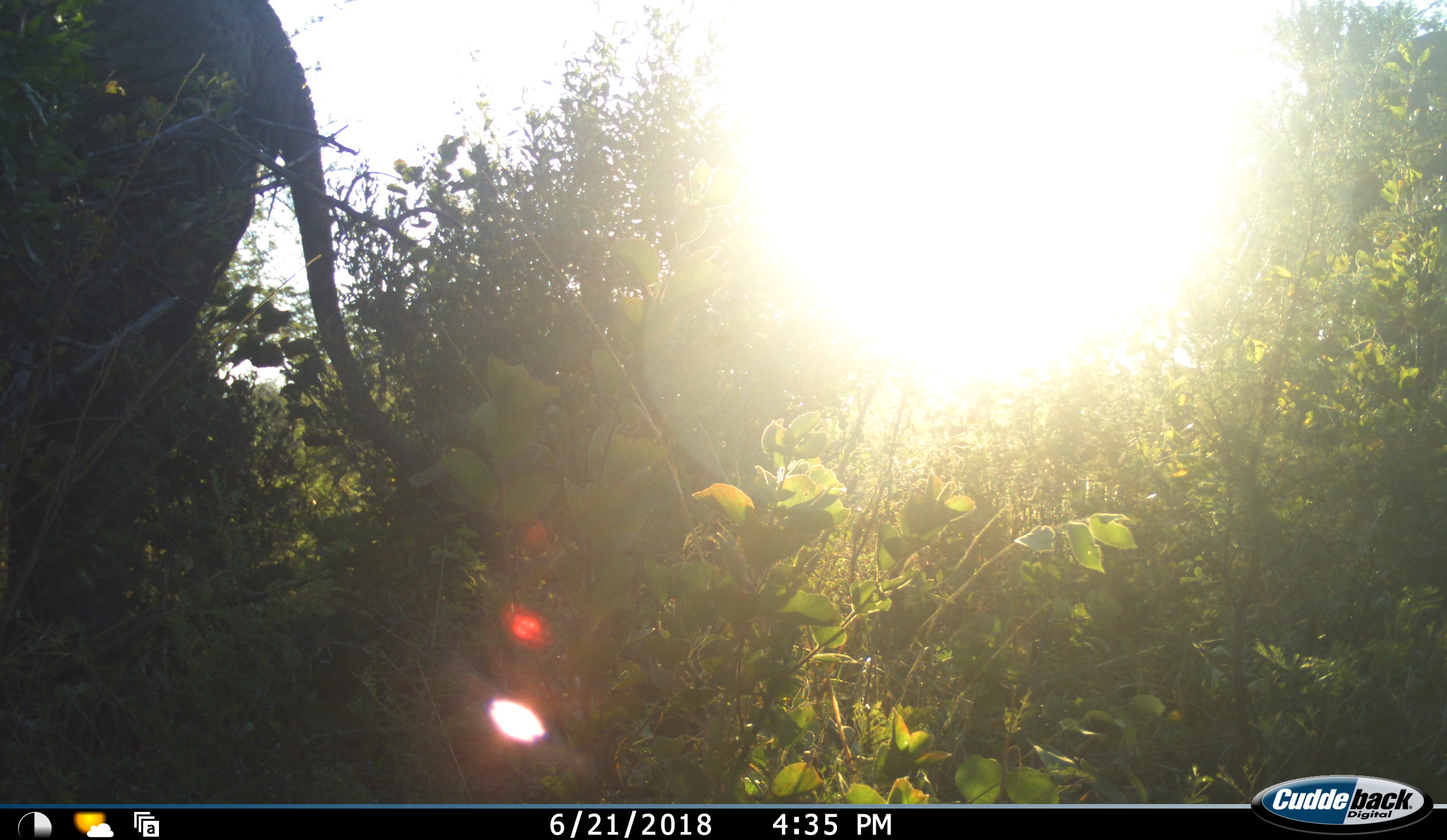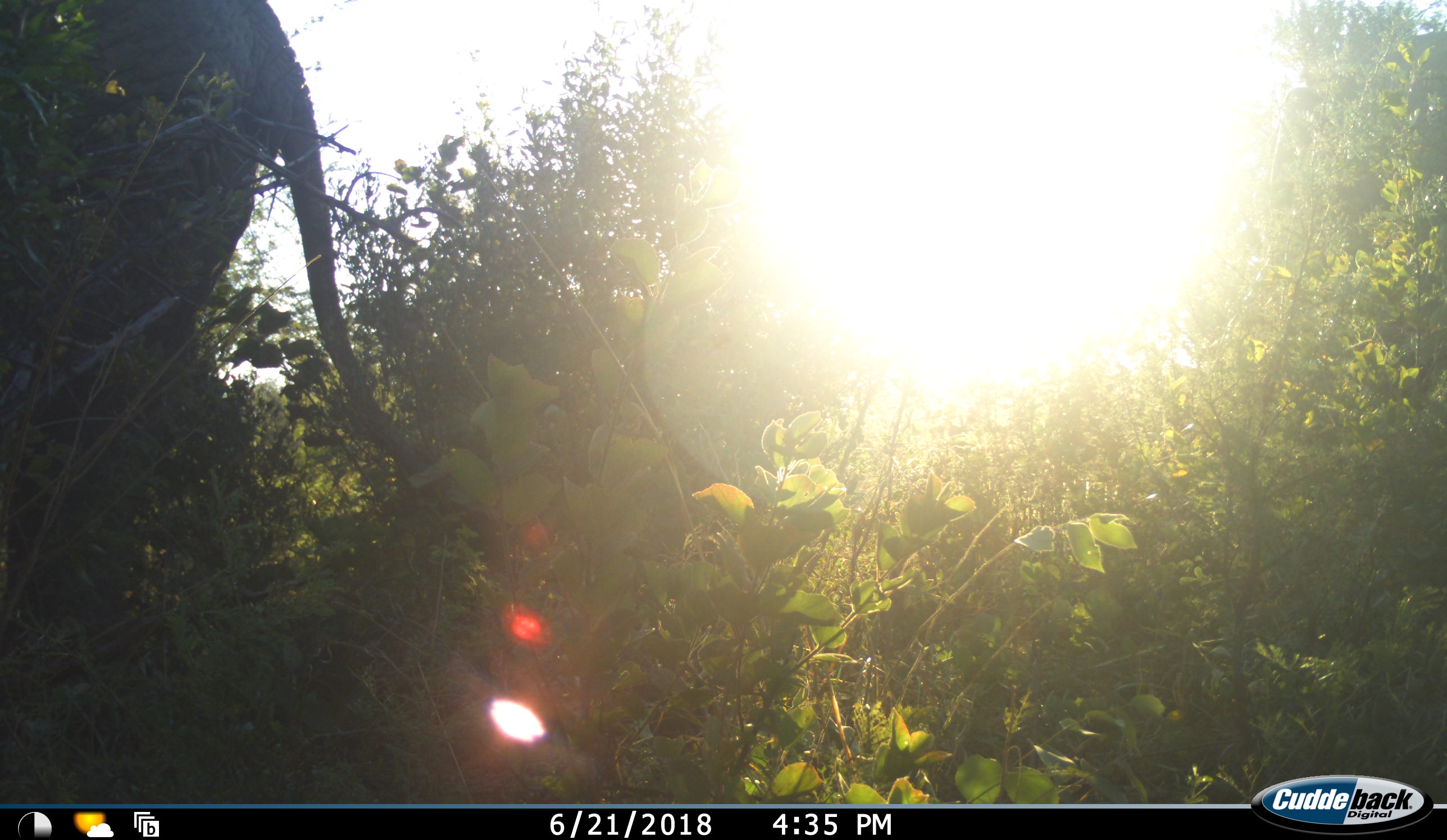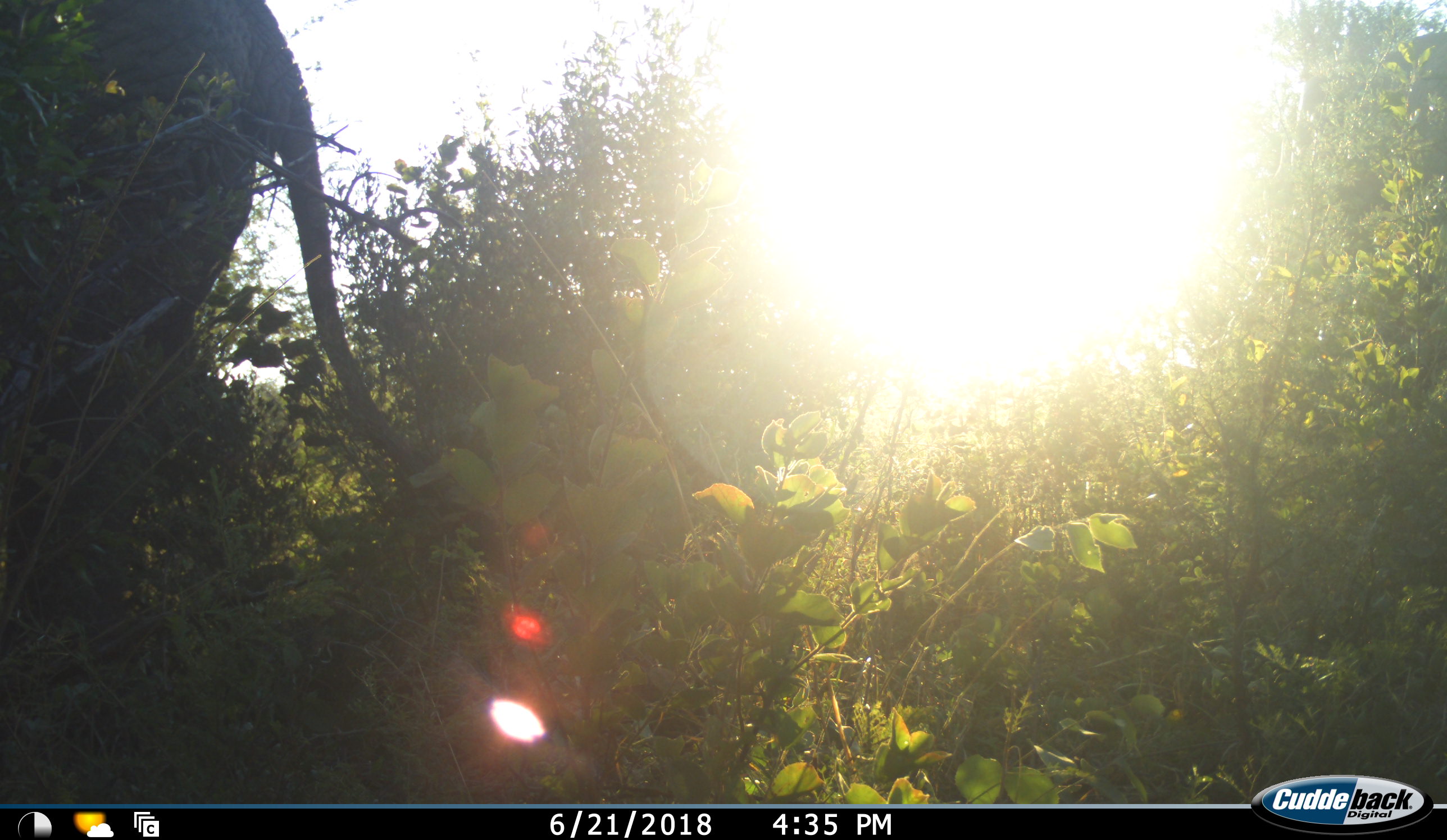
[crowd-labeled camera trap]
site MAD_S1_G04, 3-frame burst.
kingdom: Animalia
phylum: Chordata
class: Mammalia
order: Proboscidea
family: Elephantidae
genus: Loxodonta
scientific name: Loxodonta africana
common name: african bush elephant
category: elephant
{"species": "elephant (african bush elephant) (Loxodonta africana)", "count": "1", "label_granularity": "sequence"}